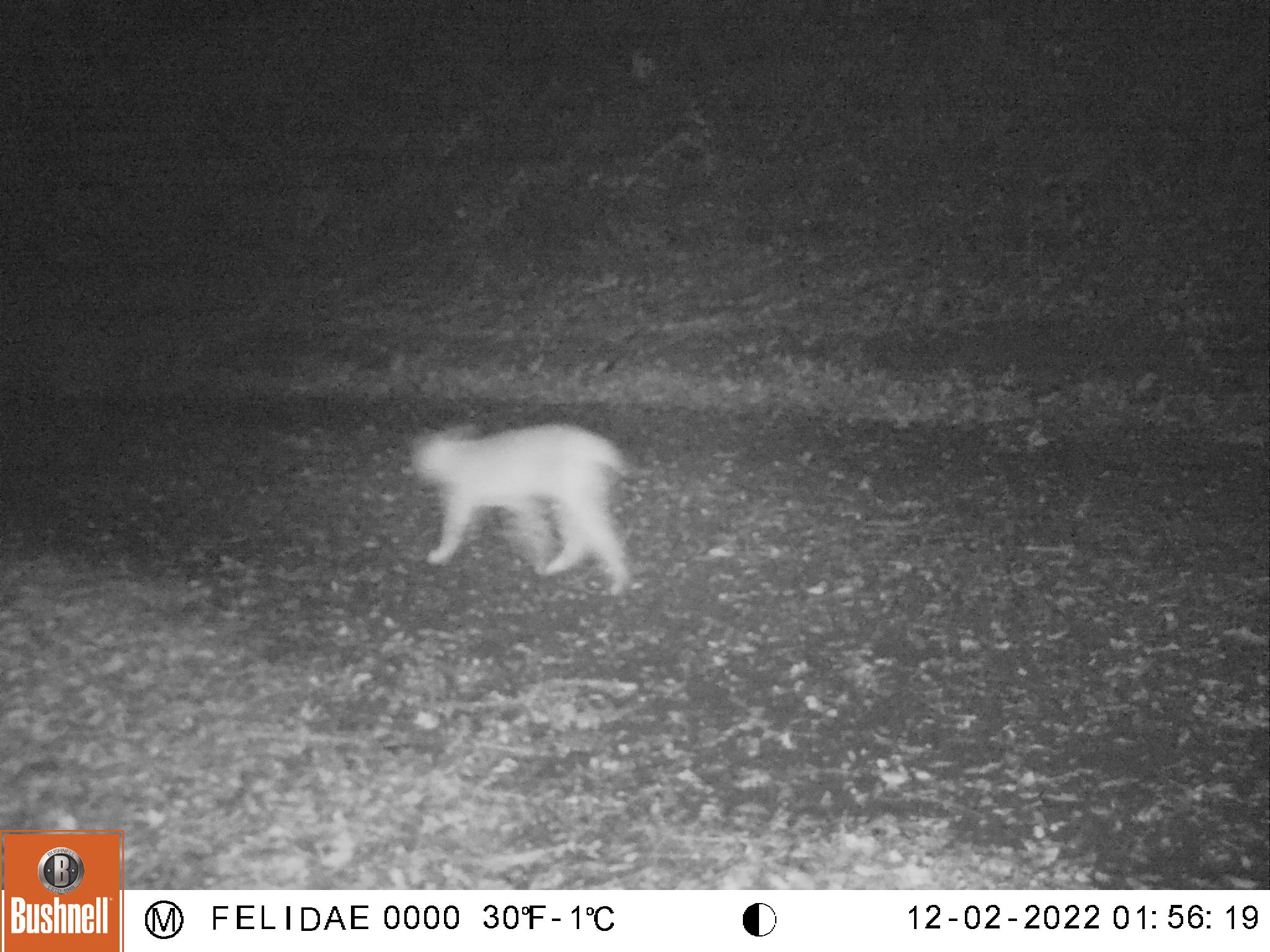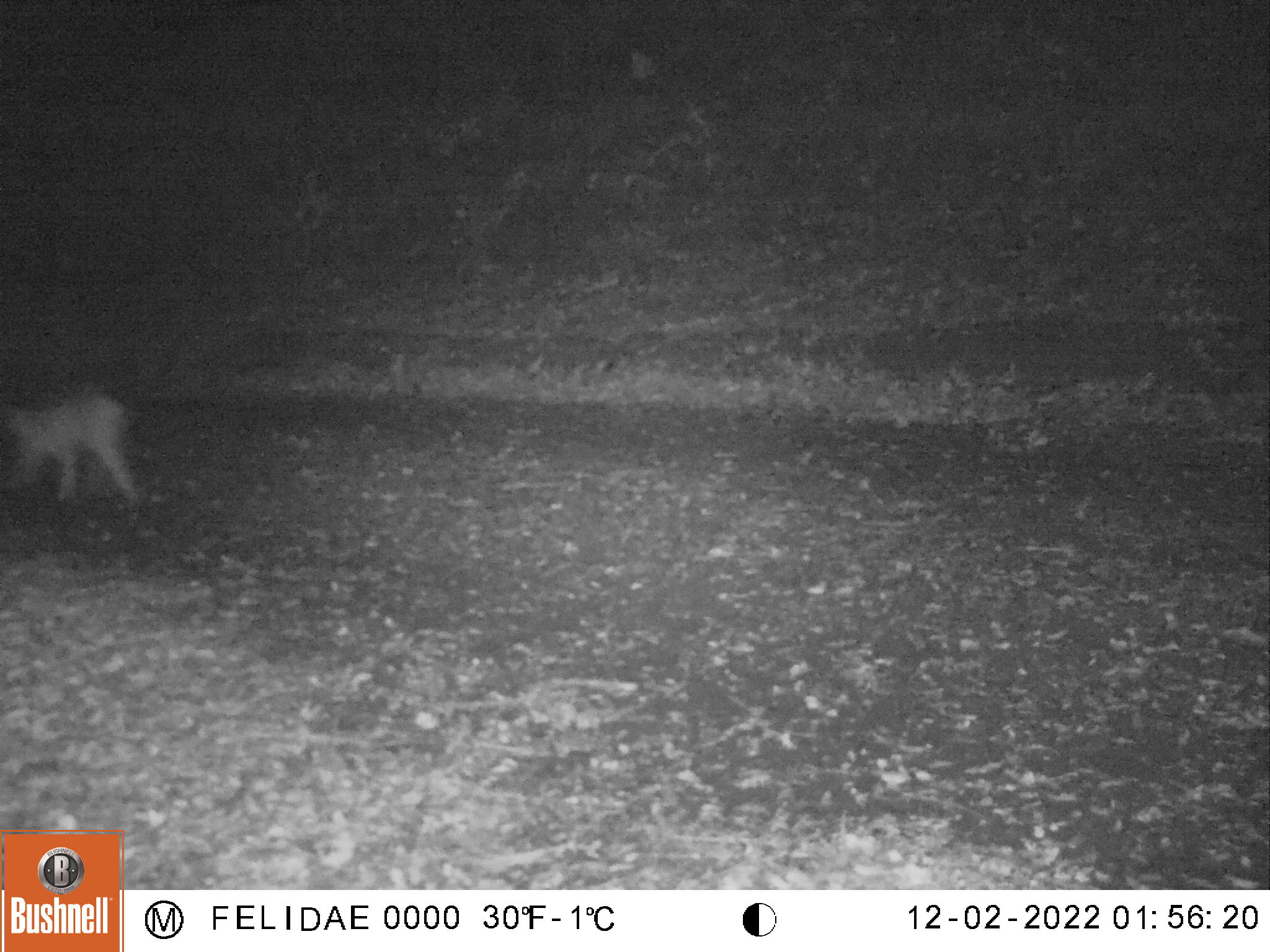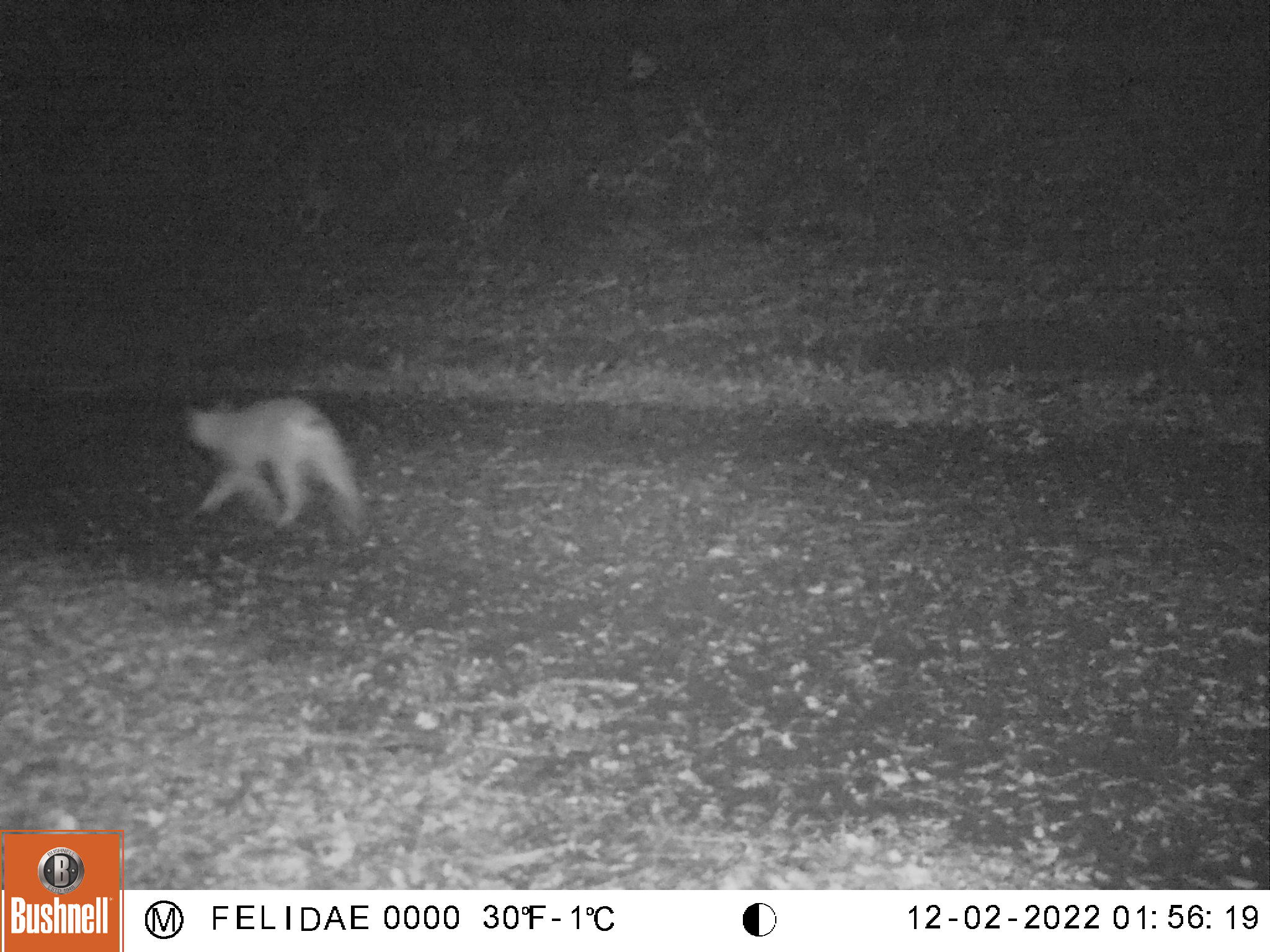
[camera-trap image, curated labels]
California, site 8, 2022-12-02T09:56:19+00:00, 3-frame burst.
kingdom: Animalia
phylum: Chordata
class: Mammalia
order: Carnivora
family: Felidae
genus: Lynx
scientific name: Lynx rufus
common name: bobcat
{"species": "bobcat (Lynx rufus)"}